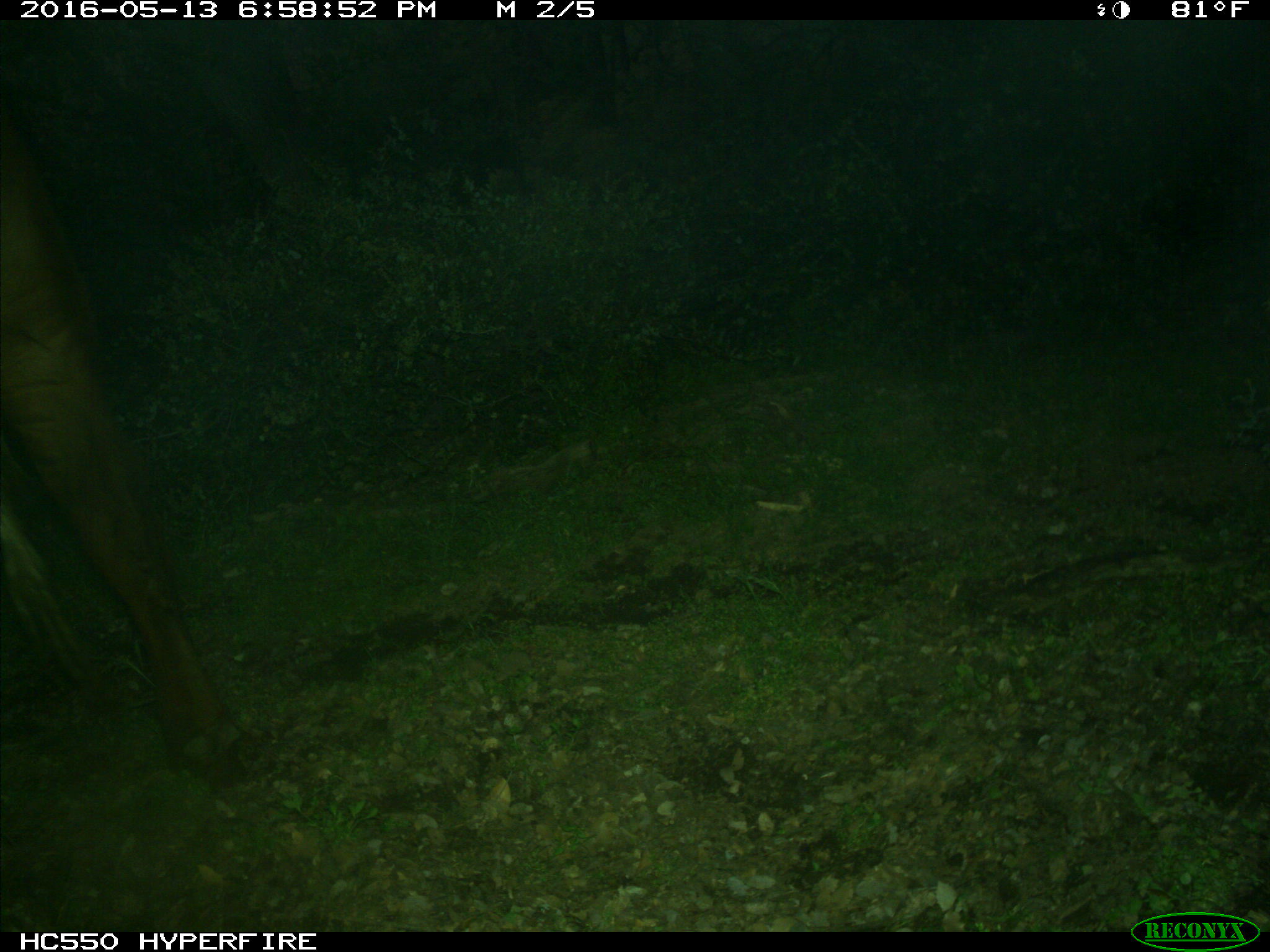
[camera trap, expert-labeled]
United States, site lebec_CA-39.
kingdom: Animalia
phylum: Chordata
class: Mammalia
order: Artiodactyla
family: Bovidae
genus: Bos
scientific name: Bos taurus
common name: domestic cow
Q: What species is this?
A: Bos taurus (domestic cow).